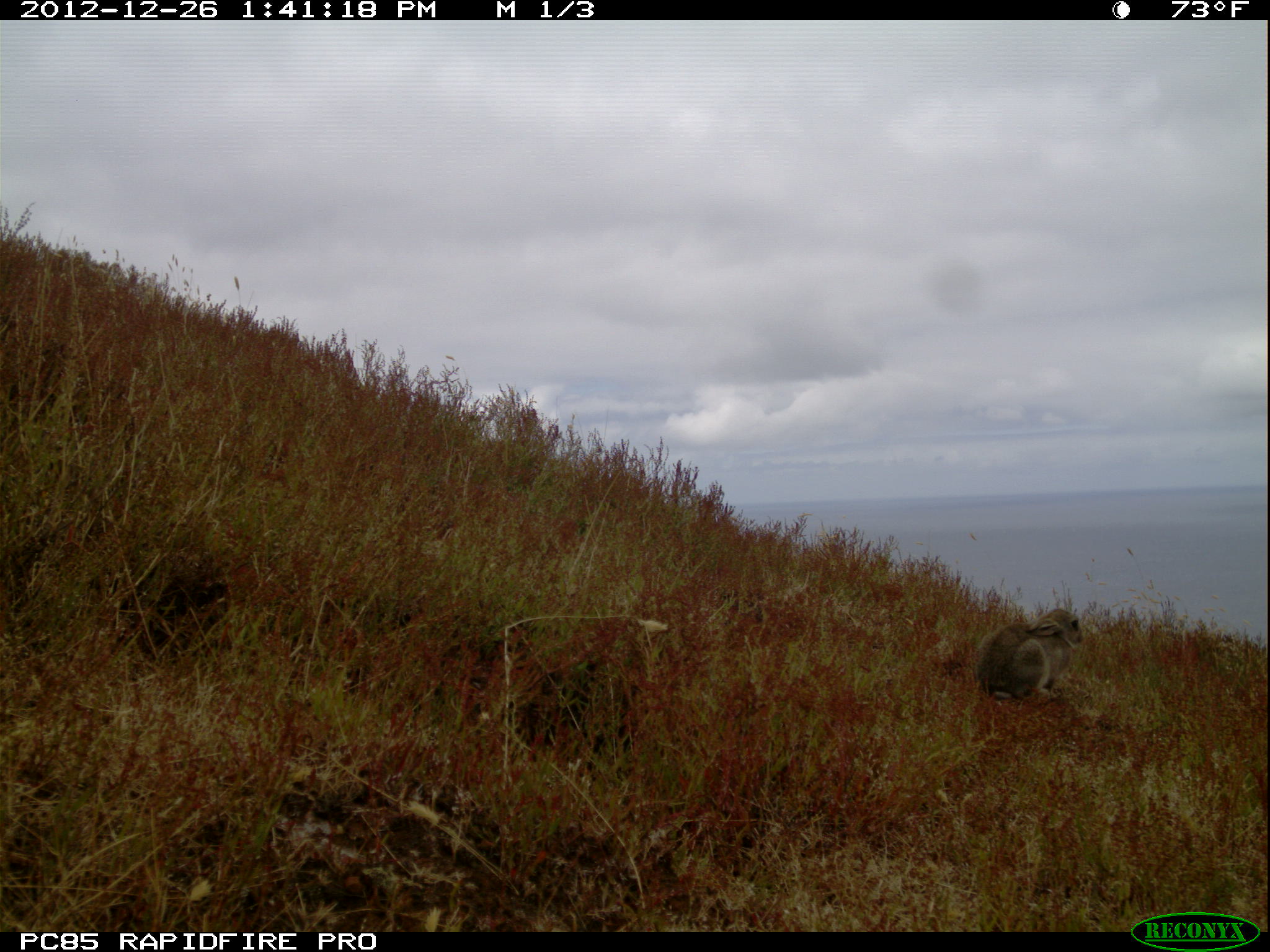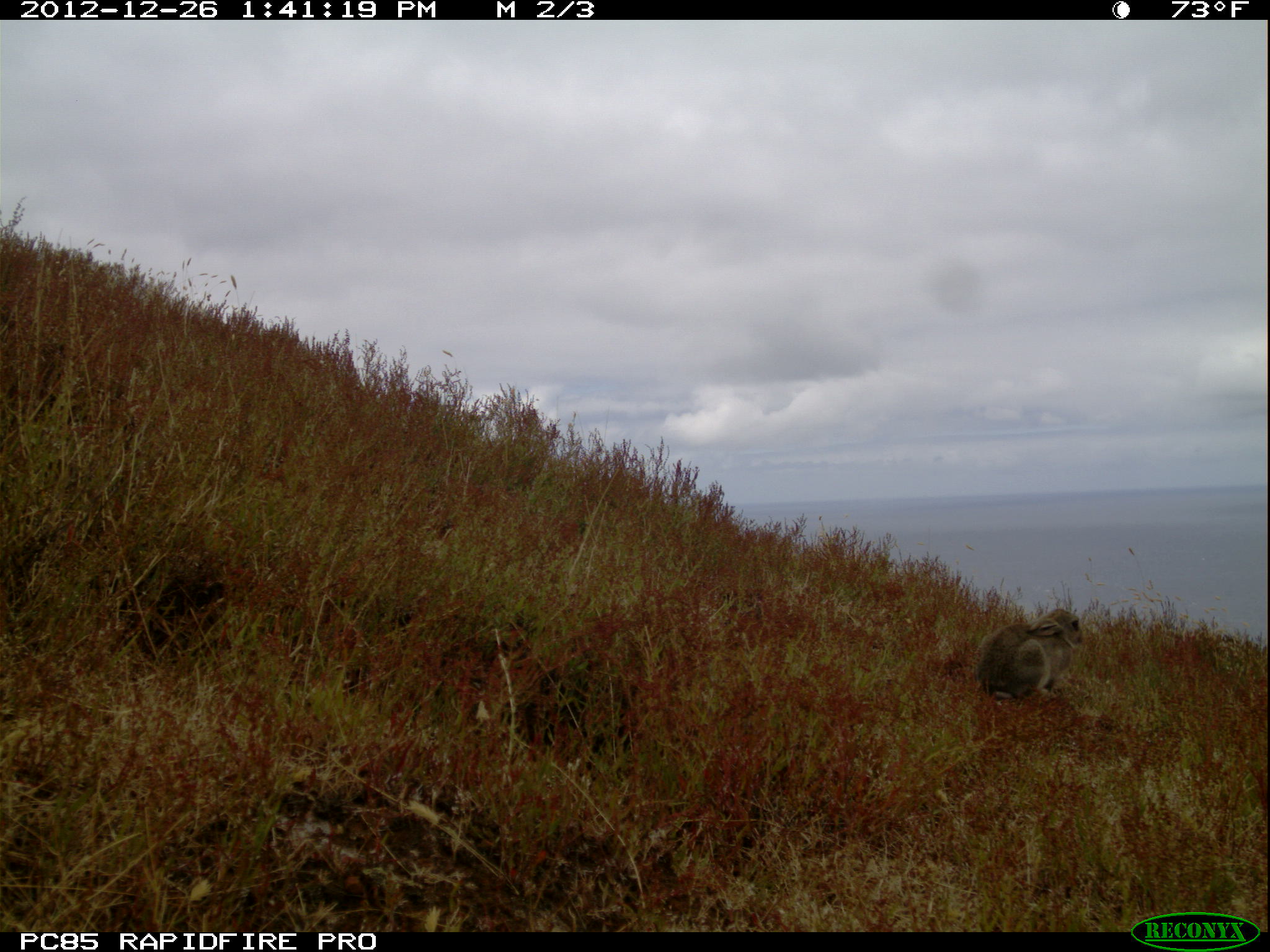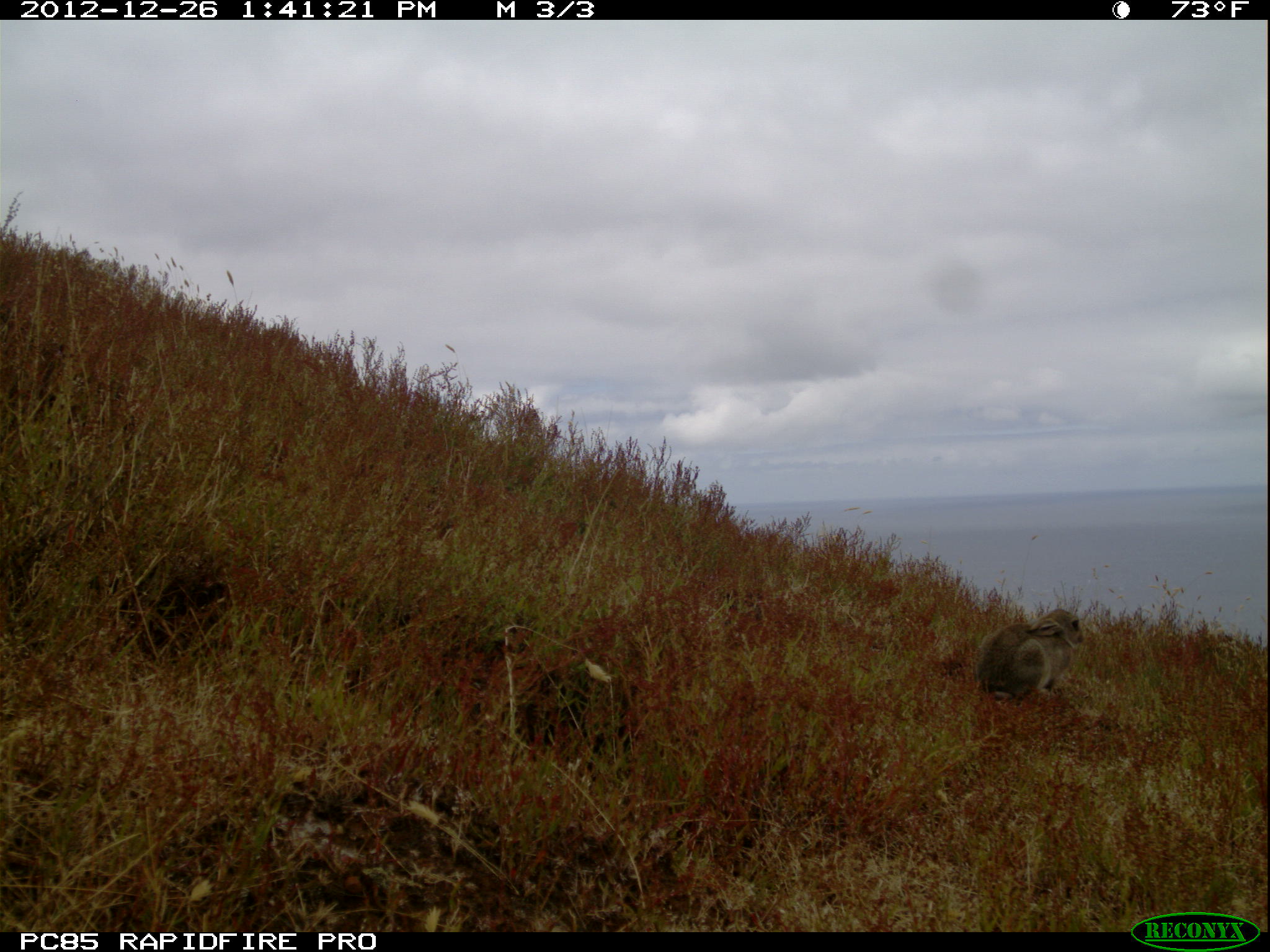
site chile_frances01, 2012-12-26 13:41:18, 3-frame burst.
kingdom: Animalia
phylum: Chordata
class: Mammalia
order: Lagomorpha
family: Leporidae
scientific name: Leporidae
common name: rabbits and hares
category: rabbit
Rabbit (rabbits and hares) (Leporidae).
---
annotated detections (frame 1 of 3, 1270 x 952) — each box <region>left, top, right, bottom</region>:
rabbit: <region>967, 606, 1086, 705</region>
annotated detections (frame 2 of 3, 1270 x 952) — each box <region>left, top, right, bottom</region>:
rabbit: <region>972, 606, 1088, 705</region>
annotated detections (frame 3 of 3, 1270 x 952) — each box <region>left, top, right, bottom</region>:
rabbit: <region>964, 592, 1092, 710</region>